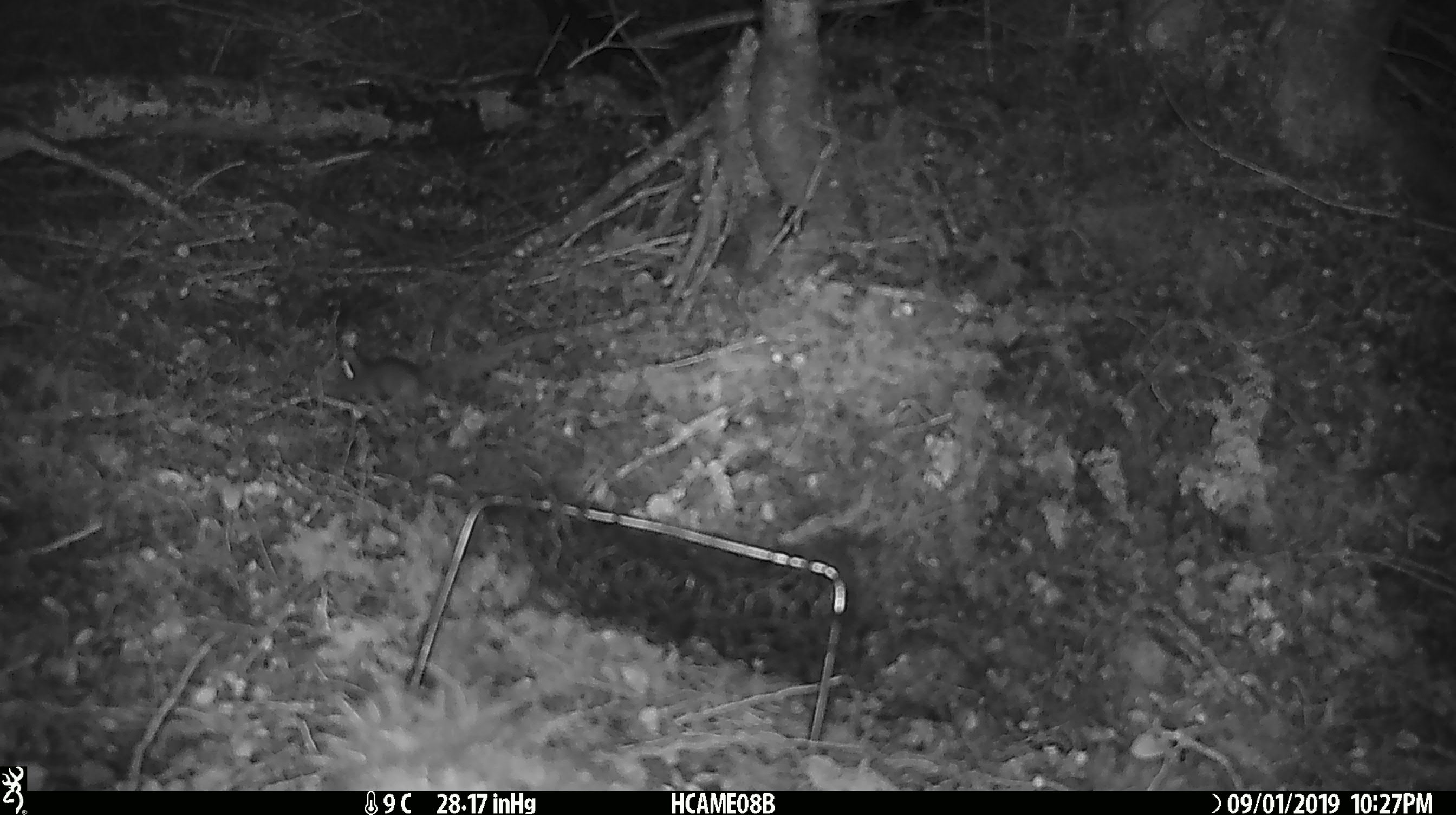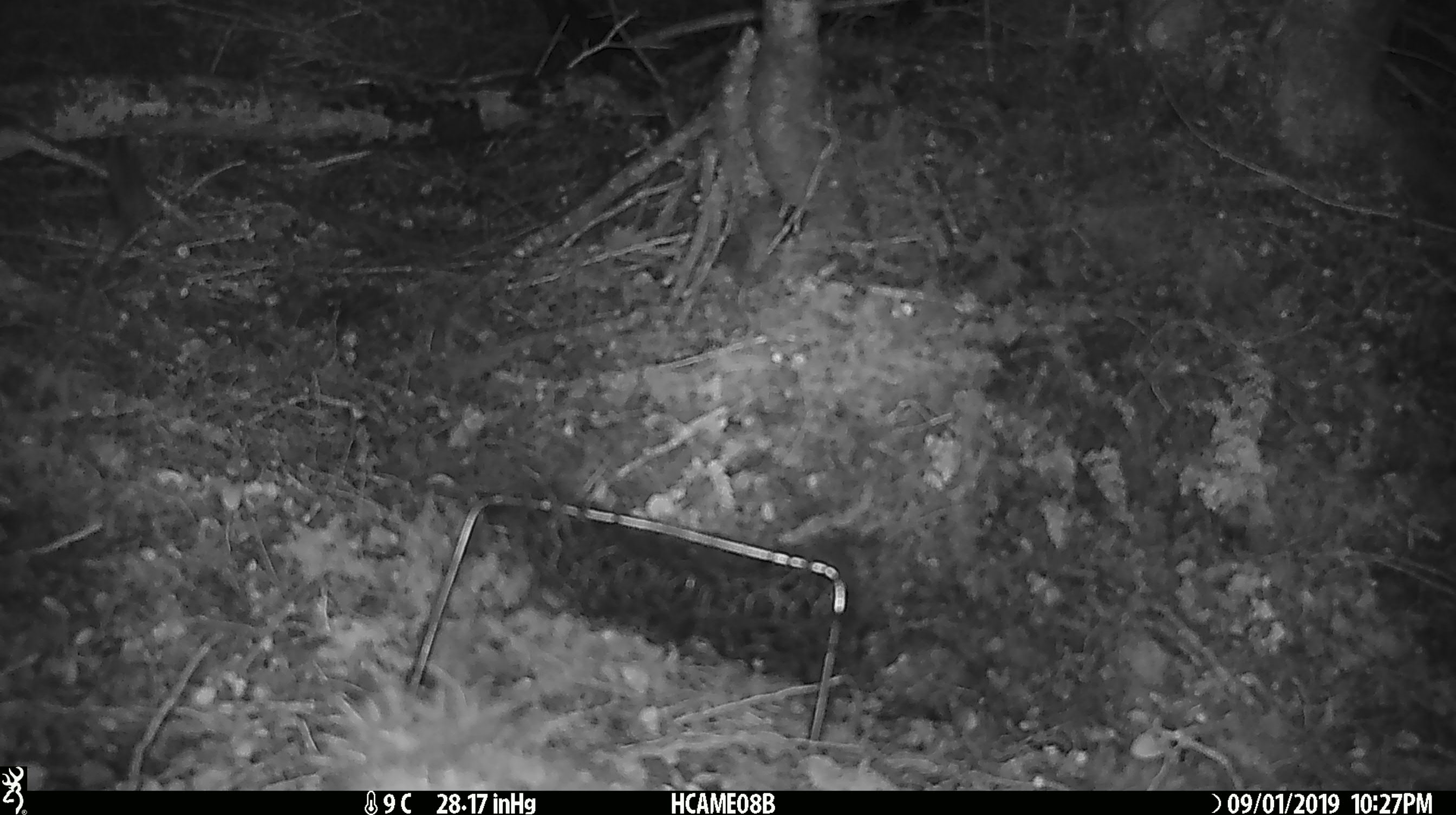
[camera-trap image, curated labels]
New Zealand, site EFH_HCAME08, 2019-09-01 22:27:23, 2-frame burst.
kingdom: Animalia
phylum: Chordata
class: Mammalia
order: Rodentia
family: Muridae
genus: Mus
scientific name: Mus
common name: mouse